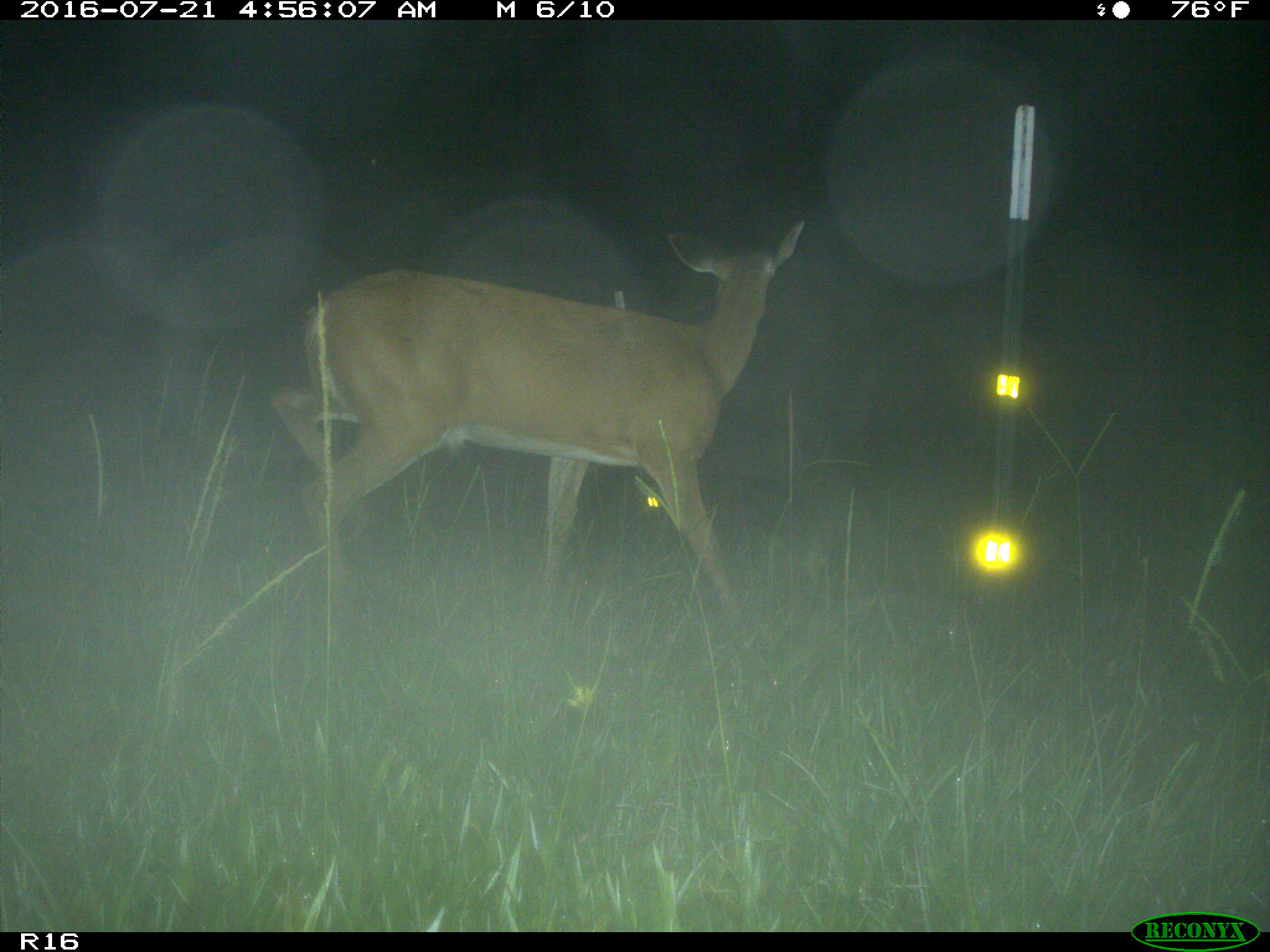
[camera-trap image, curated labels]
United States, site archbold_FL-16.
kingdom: Animalia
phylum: Chordata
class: Mammalia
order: Artiodactyla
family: Cervidae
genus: Odocoileus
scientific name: Odocoileus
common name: deer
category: unidentified deer